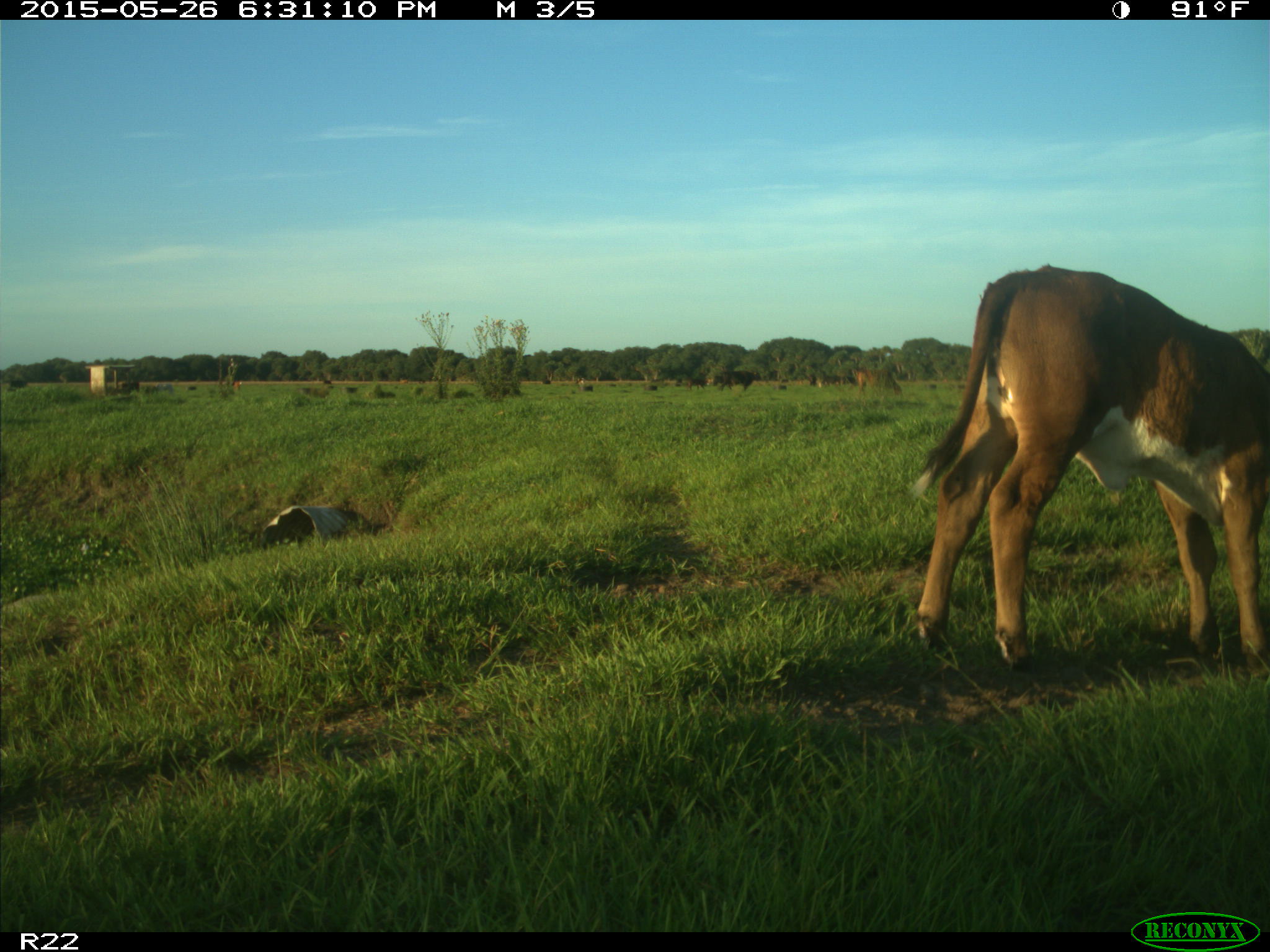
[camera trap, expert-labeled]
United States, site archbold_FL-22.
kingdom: Animalia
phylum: Chordata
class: Mammalia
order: Artiodactyla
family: Bovidae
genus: Bos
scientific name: Bos taurus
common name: domestic cow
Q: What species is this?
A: Bos taurus (domestic cow).